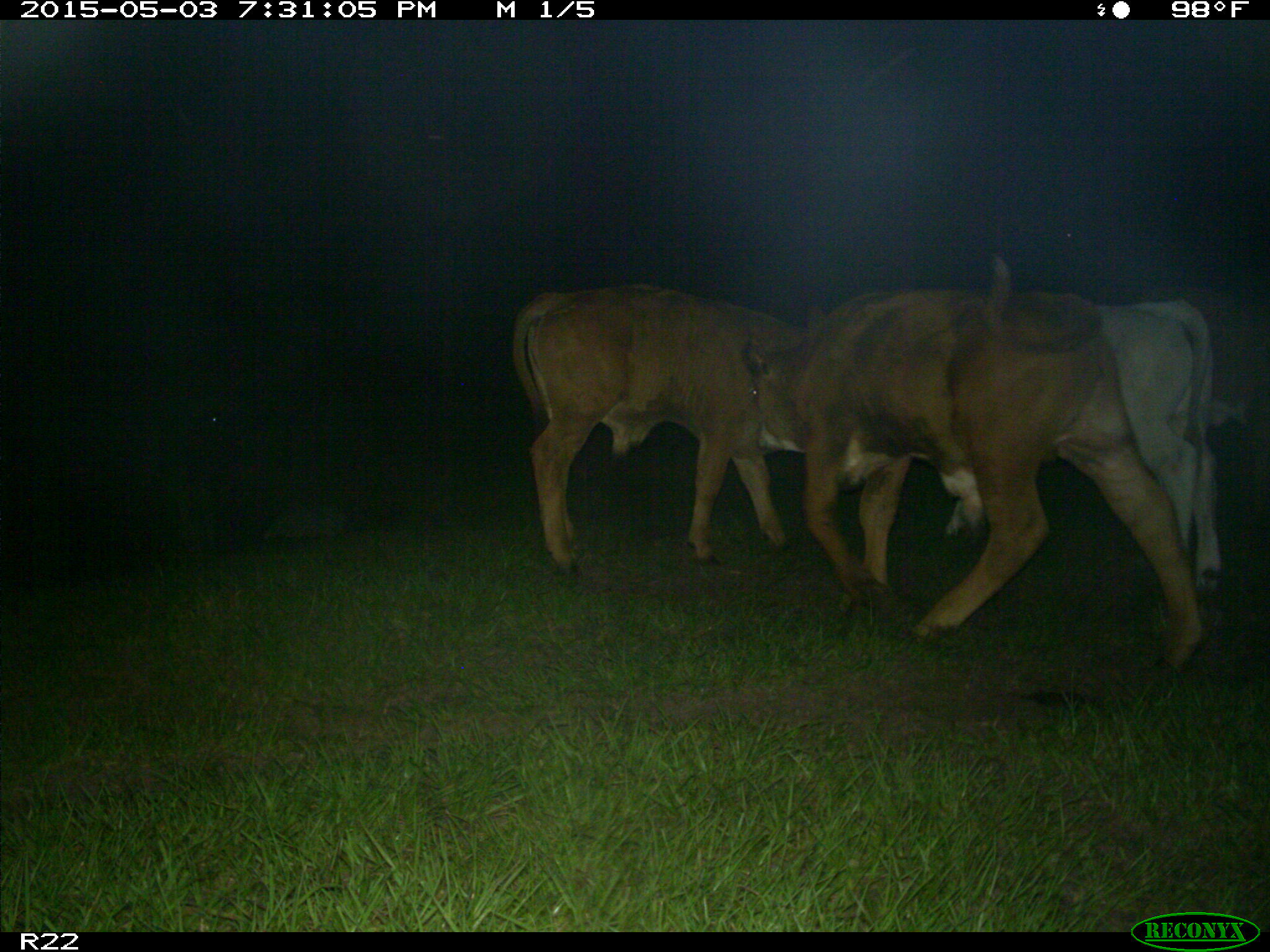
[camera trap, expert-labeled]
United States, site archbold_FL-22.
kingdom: Animalia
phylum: Chordata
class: Mammalia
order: Artiodactyla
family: Bovidae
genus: Bos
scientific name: Bos taurus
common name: domestic cow